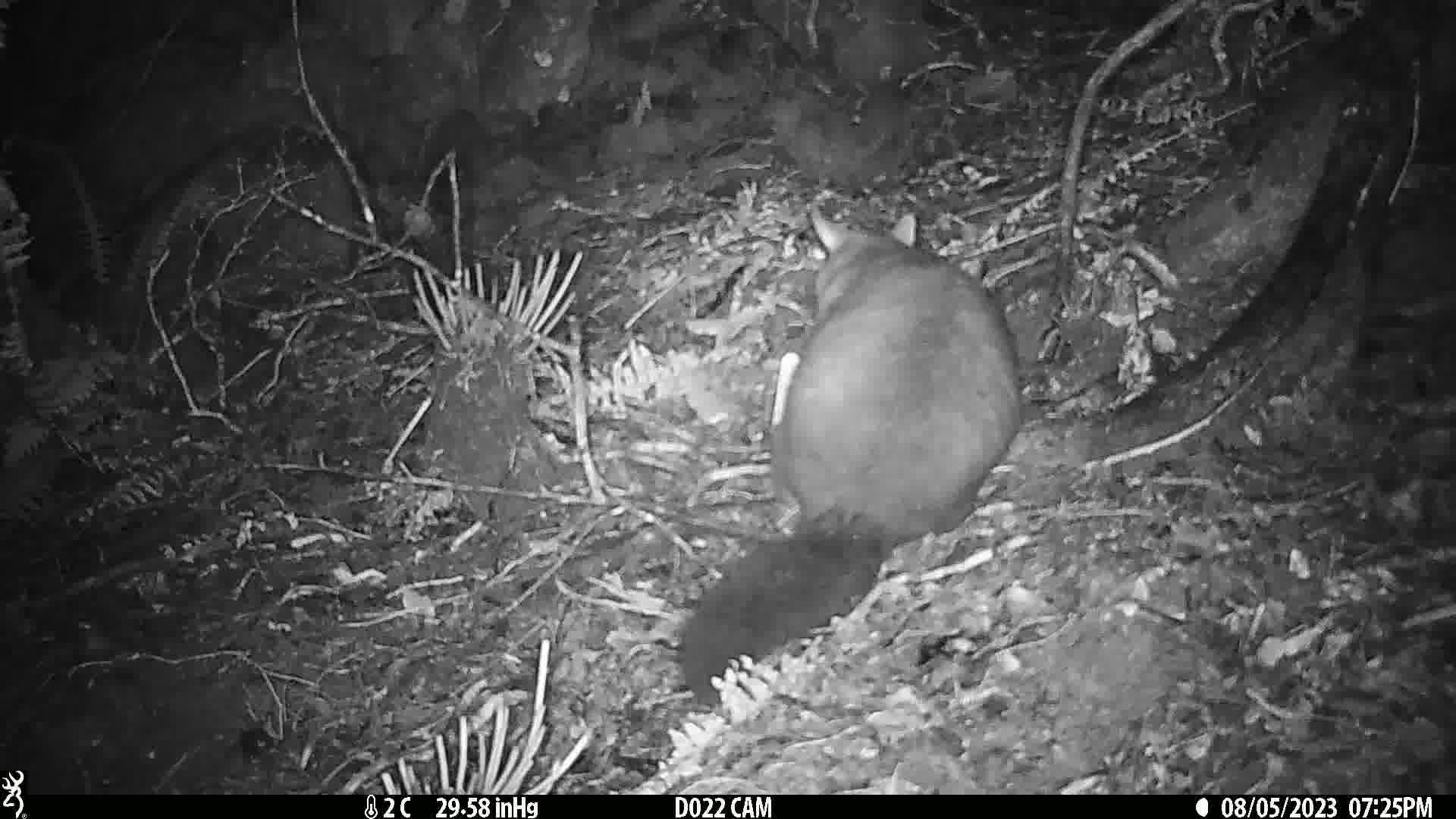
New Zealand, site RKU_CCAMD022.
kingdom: Animalia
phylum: Chordata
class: Mammalia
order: Diprotodontia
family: Phalangeridae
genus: Trichosurus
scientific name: Trichosurus vulpecula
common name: common brushtail possum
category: possum